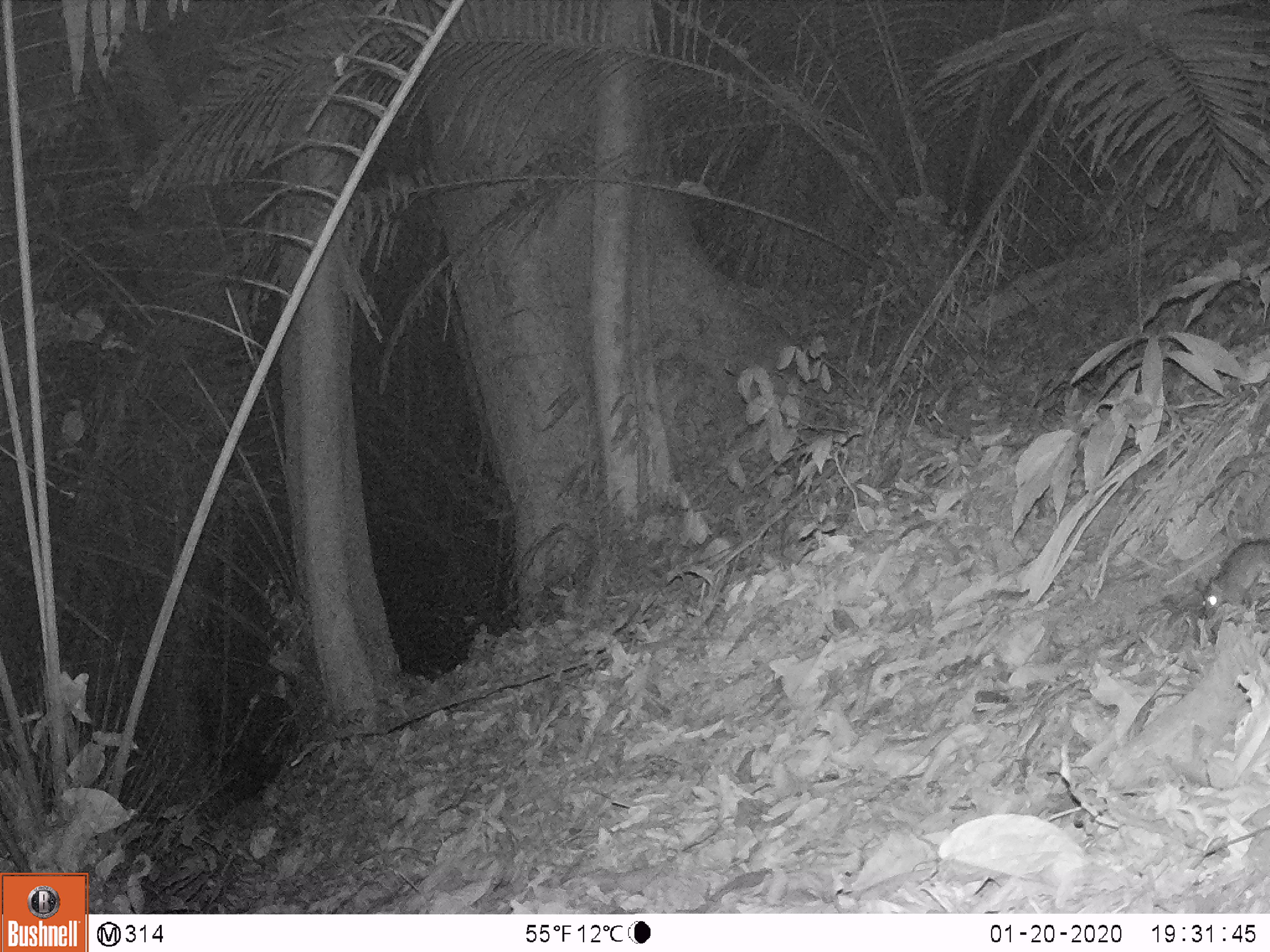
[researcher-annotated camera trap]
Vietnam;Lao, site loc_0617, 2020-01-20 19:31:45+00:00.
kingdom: Animalia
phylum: Chordata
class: Mammalia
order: Rodentia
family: Muridae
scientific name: Muridae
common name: old-world mice and rats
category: unidentified murid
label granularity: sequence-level